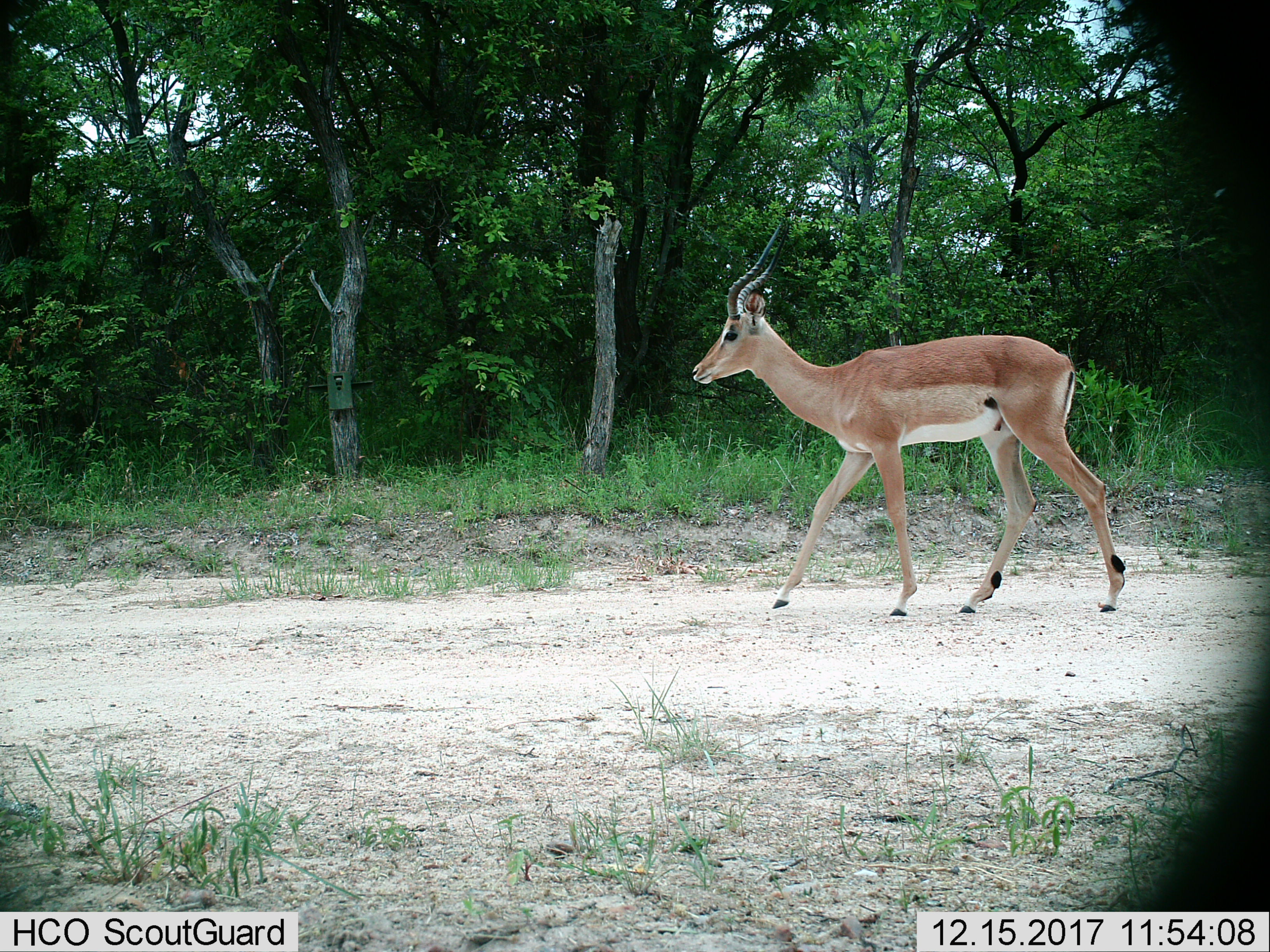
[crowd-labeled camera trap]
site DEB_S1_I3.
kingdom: Animalia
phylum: Chordata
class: Mammalia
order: Artiodactyla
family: Bovidae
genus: Aepyceros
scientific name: Aepyceros melampus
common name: impala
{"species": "impala (Aepyceros melampus)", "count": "1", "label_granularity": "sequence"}